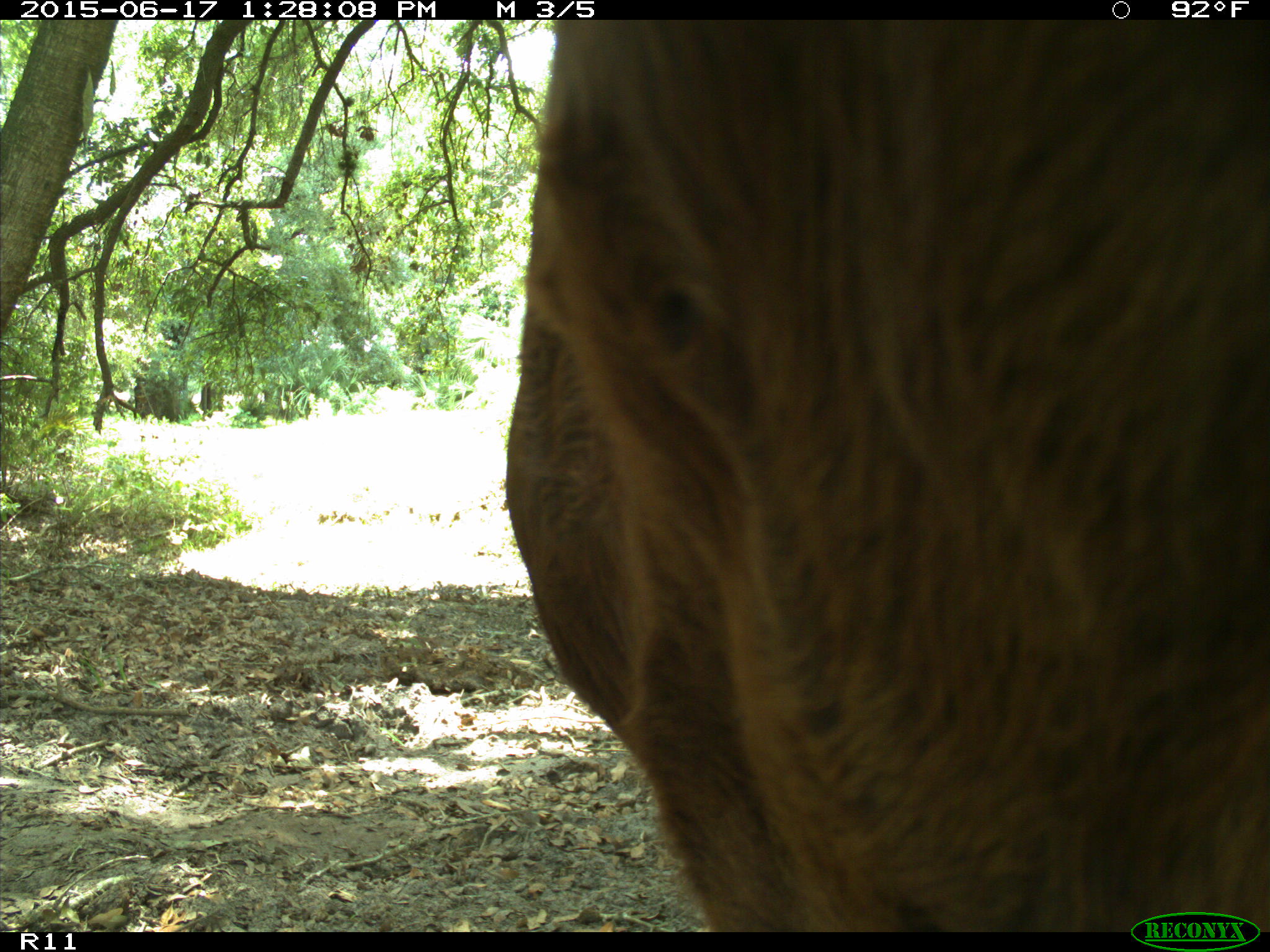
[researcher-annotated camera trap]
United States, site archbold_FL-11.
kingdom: Animalia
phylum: Chordata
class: Mammalia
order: Artiodactyla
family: Bovidae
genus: Bos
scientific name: Bos taurus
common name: domestic cow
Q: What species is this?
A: Bos taurus (domestic cow).